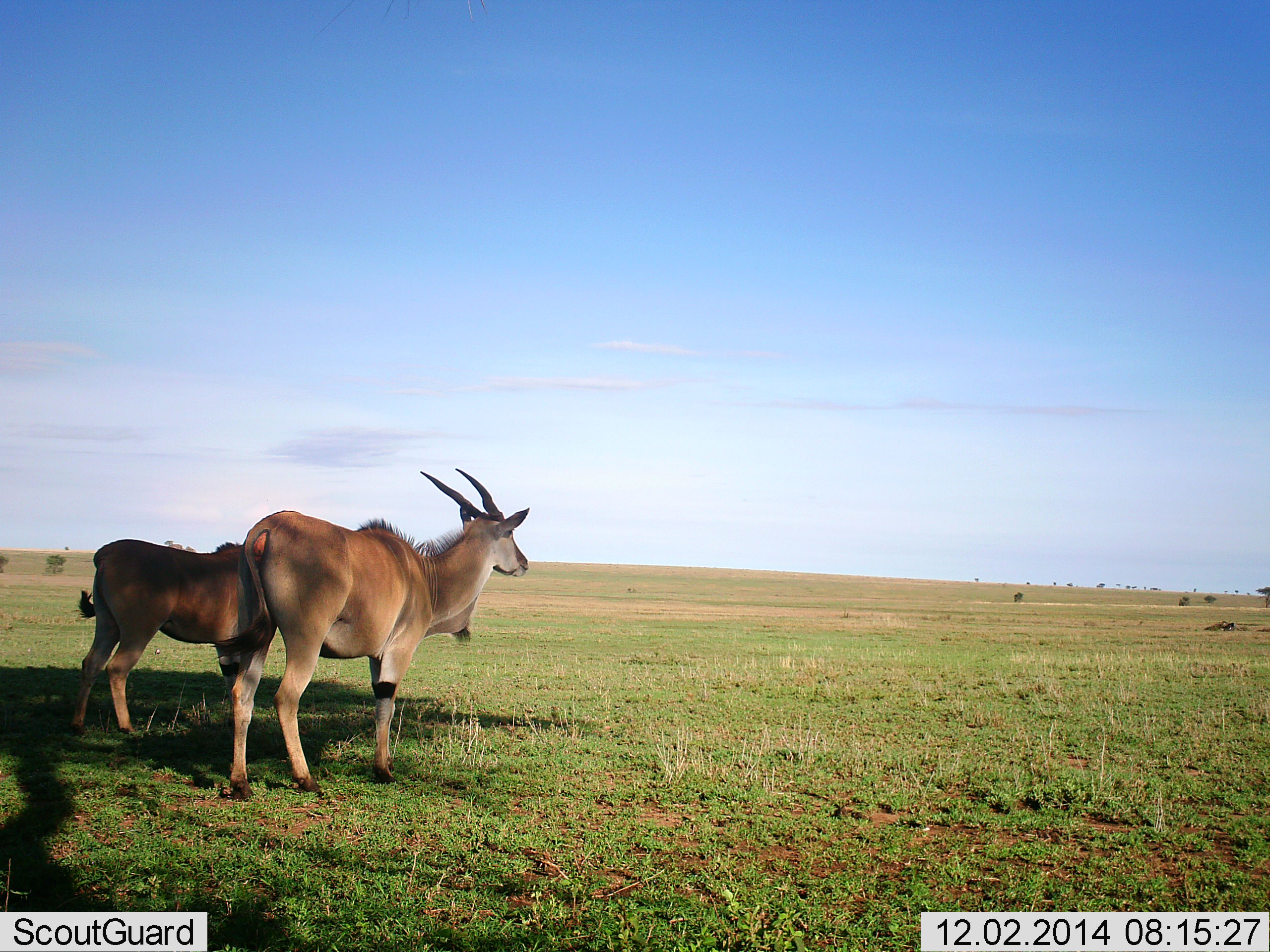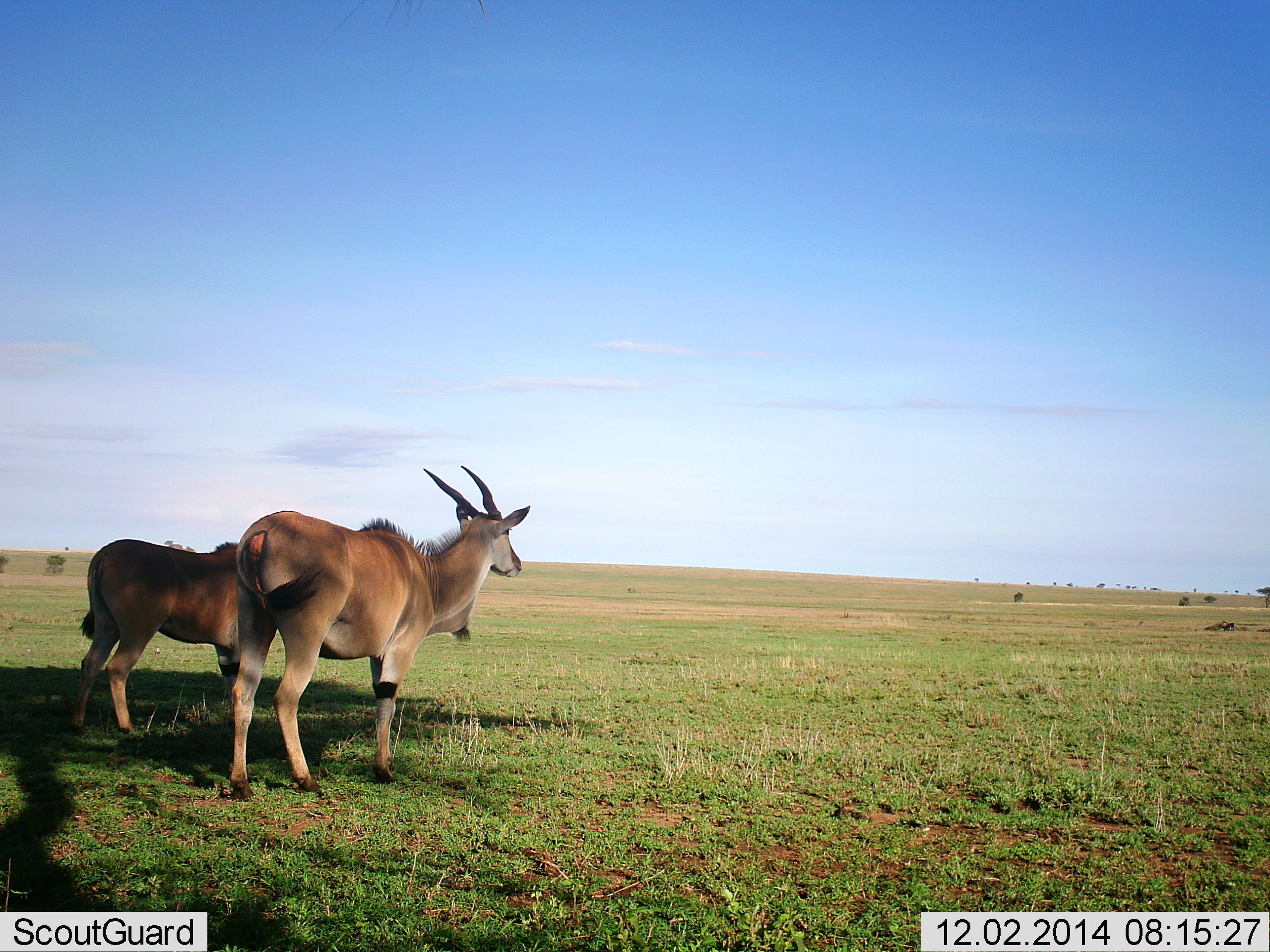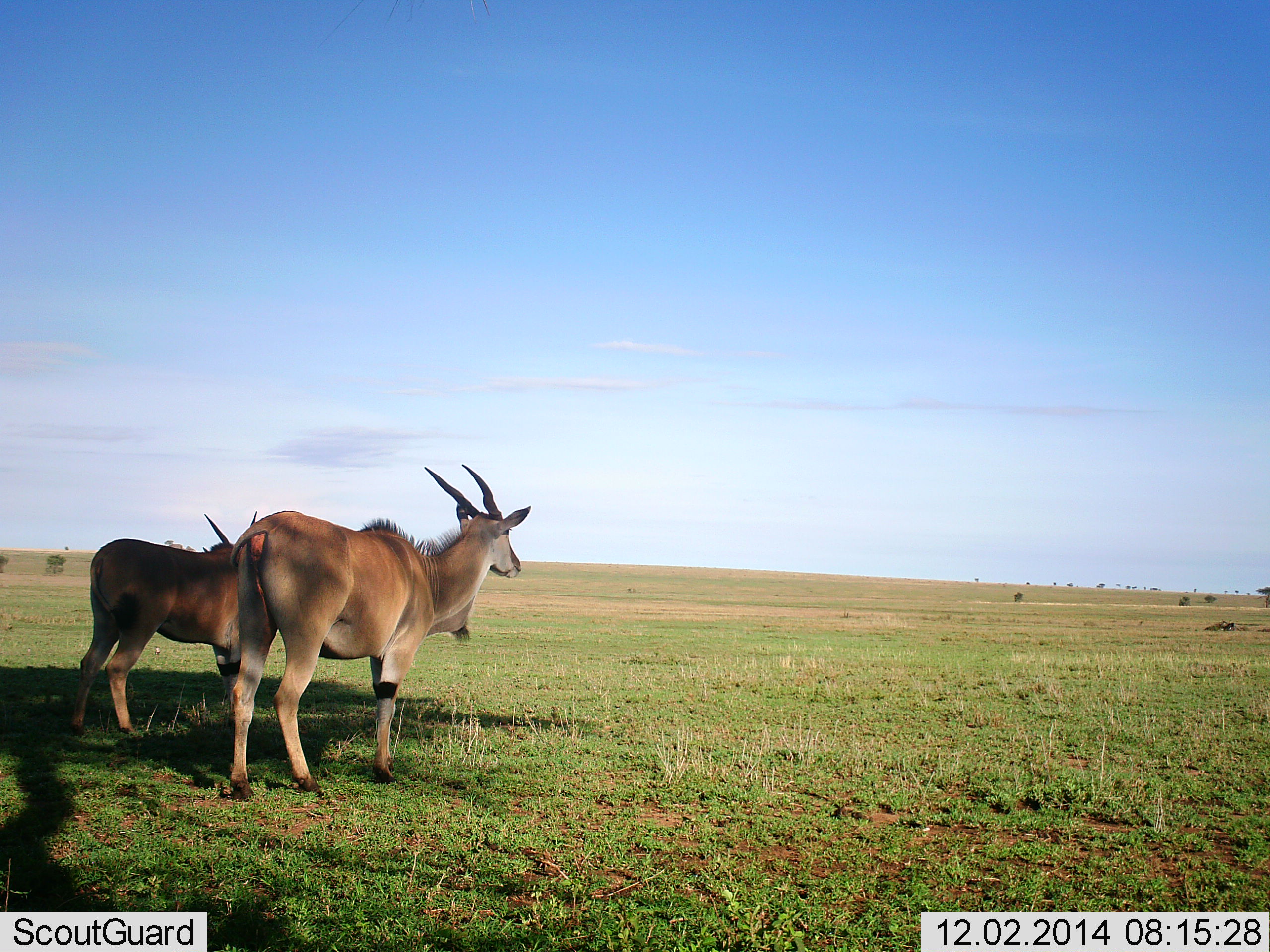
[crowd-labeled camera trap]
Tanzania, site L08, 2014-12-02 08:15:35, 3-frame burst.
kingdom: Animalia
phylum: Chordata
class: Mammalia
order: Artiodactyla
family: Bovidae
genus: Tragelaphus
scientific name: Tragelaphus oryx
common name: eland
Eland (Tragelaphus oryx), count 2. Behavior (volunteer vote fractions): standing 100%, resting 0%, moving 0%, interacting 0%. Young present (vote fraction): 0%. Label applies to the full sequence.